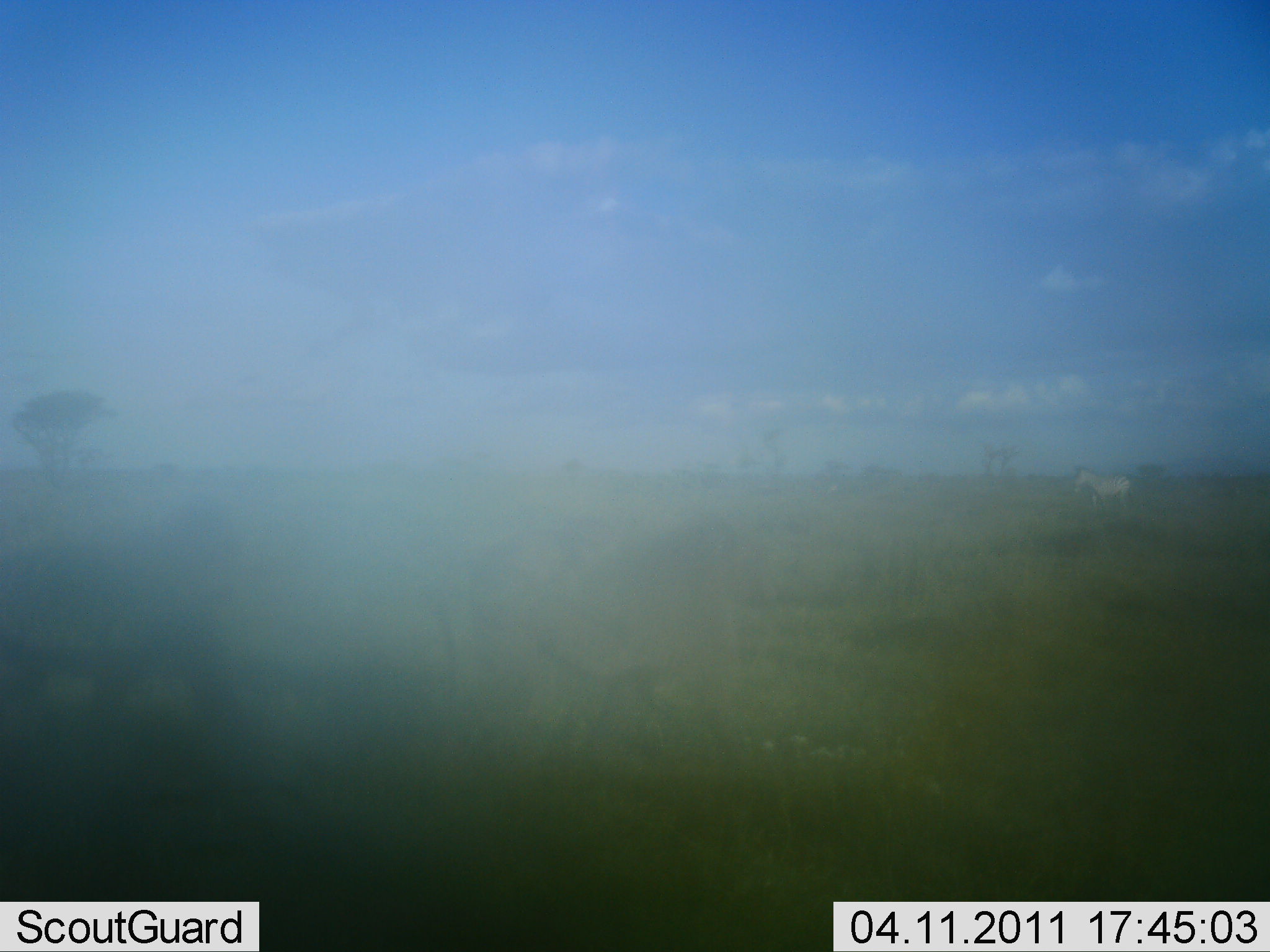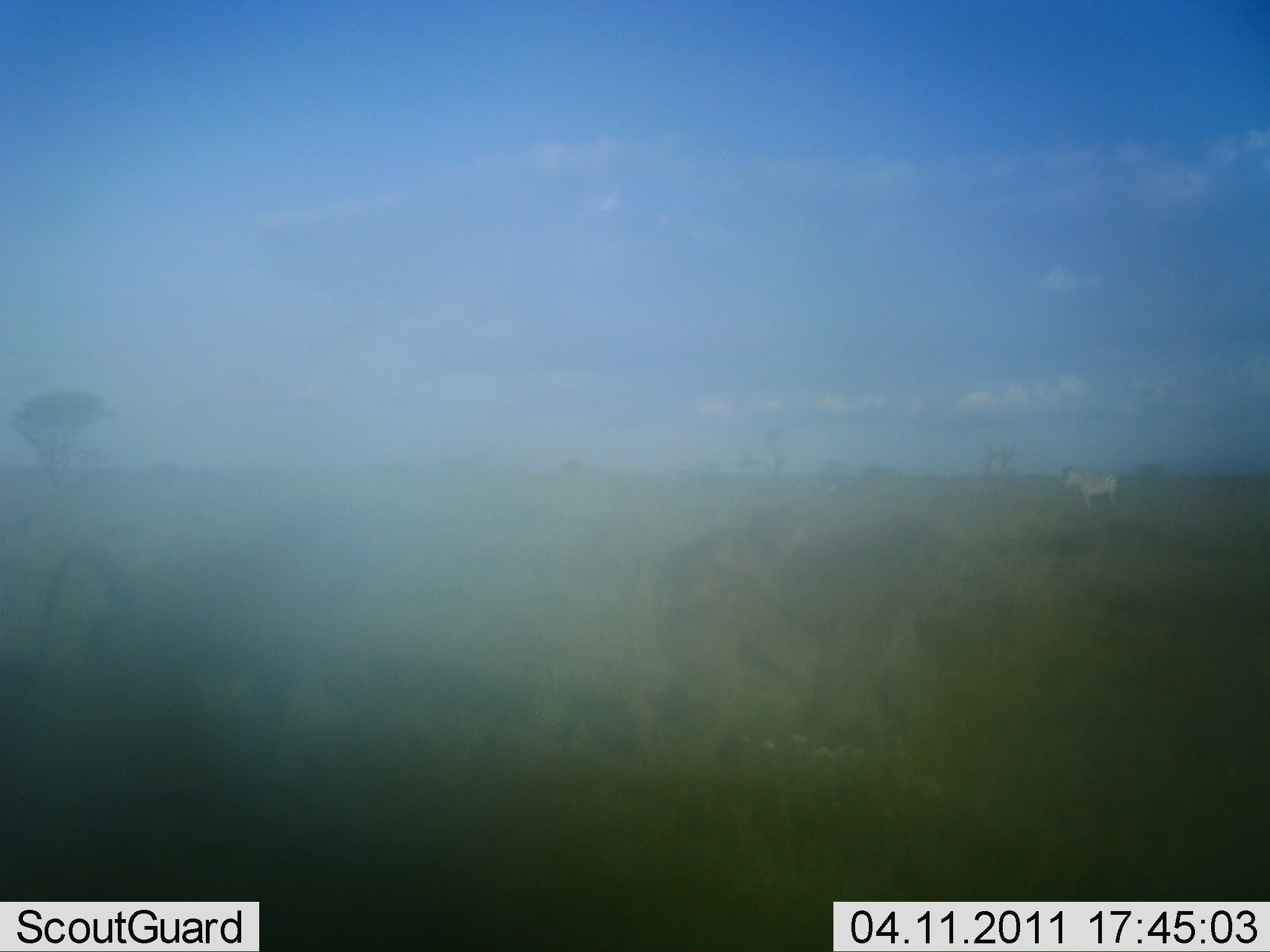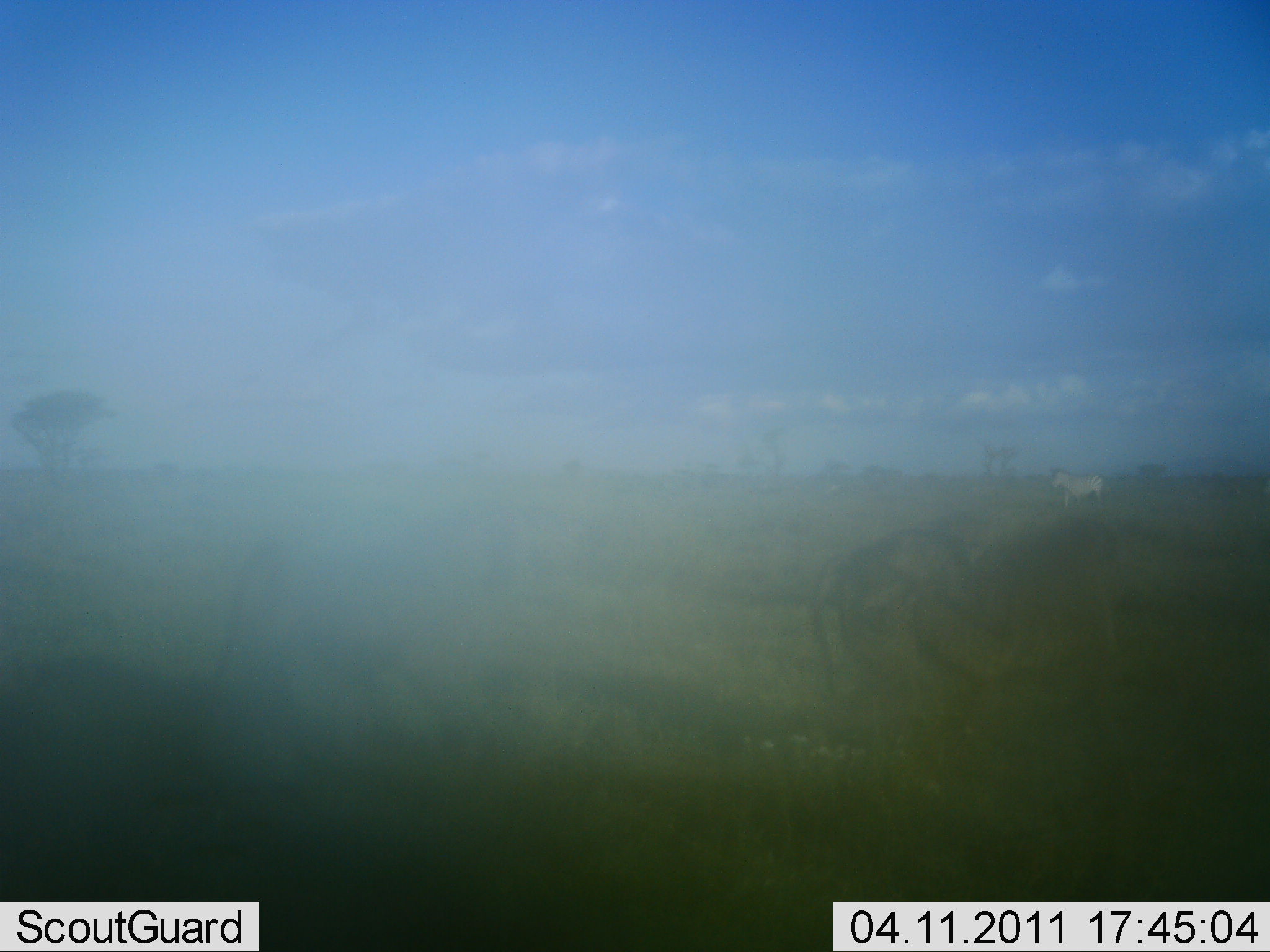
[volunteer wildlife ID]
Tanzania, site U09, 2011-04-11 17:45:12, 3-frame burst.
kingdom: Animalia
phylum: Chordata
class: Mammalia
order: Primates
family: Cercopithecidae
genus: Papio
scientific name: Papio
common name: baboon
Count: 3.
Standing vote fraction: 0%.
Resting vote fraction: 0%.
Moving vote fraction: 100%.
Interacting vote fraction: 0%.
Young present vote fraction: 29%.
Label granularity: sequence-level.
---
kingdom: Animalia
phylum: Chordata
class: Mammalia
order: Perissodactyla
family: Equidae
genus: Equus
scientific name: Equus quagga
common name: plains zebra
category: zebra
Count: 1.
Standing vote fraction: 50%.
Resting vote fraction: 0%.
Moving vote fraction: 50%.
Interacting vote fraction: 0%.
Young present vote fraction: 0%.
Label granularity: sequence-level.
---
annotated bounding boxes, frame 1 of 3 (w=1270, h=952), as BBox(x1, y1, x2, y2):
animal: BBox(518, 524, 783, 762); BBox(0, 511, 251, 747); BBox(424, 515, 613, 723); BBox(1072, 465, 1135, 518)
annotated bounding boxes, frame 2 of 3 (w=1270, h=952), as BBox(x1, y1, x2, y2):
animal: BBox(19, 511, 402, 795); BBox(664, 513, 971, 758); BBox(654, 518, 807, 726); BBox(1062, 466, 1119, 515)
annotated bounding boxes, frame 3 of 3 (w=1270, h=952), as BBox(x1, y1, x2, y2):
animal: BBox(194, 502, 531, 754); BBox(912, 522, 1130, 744); BBox(808, 520, 974, 722); BBox(1052, 468, 1104, 512)